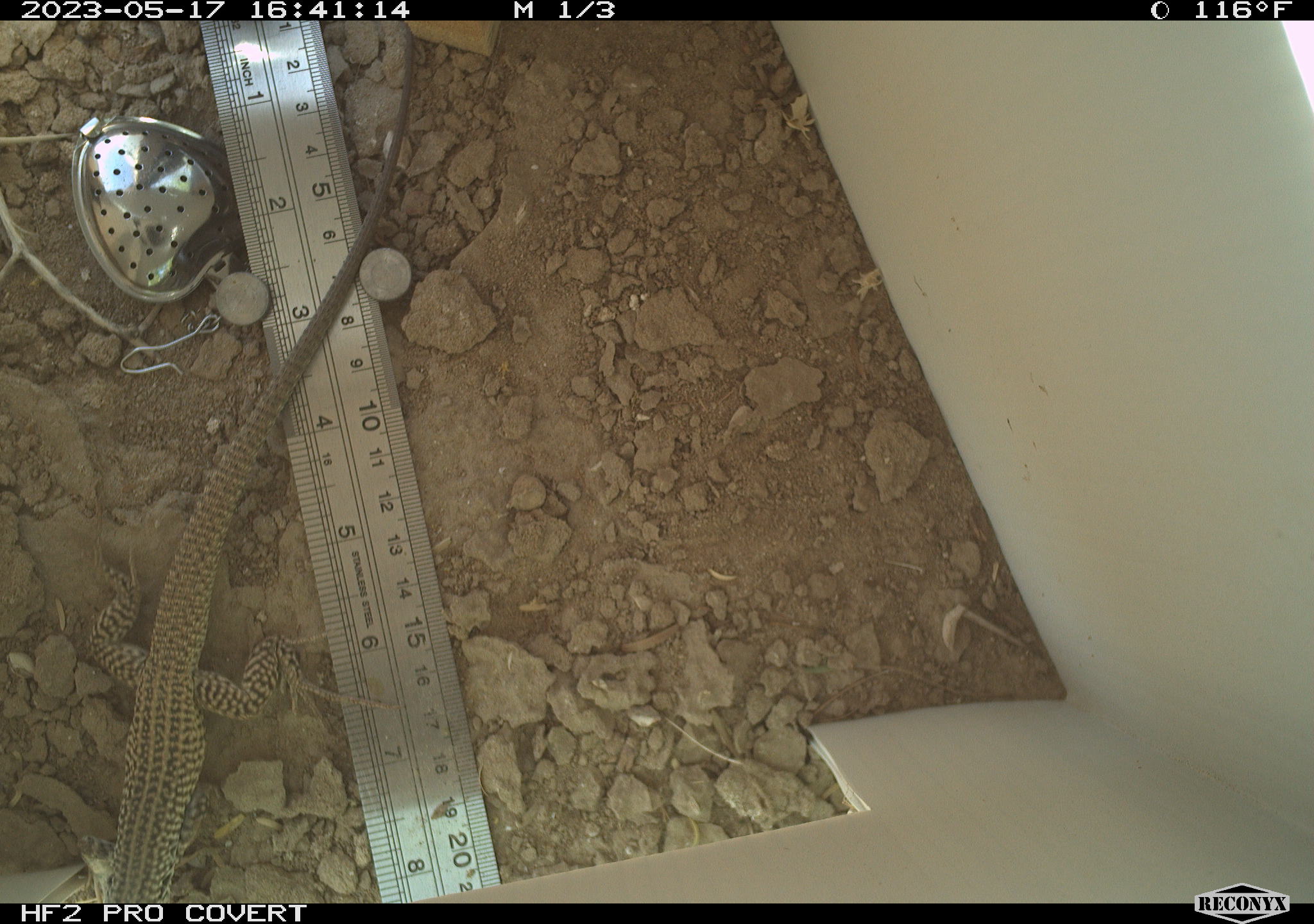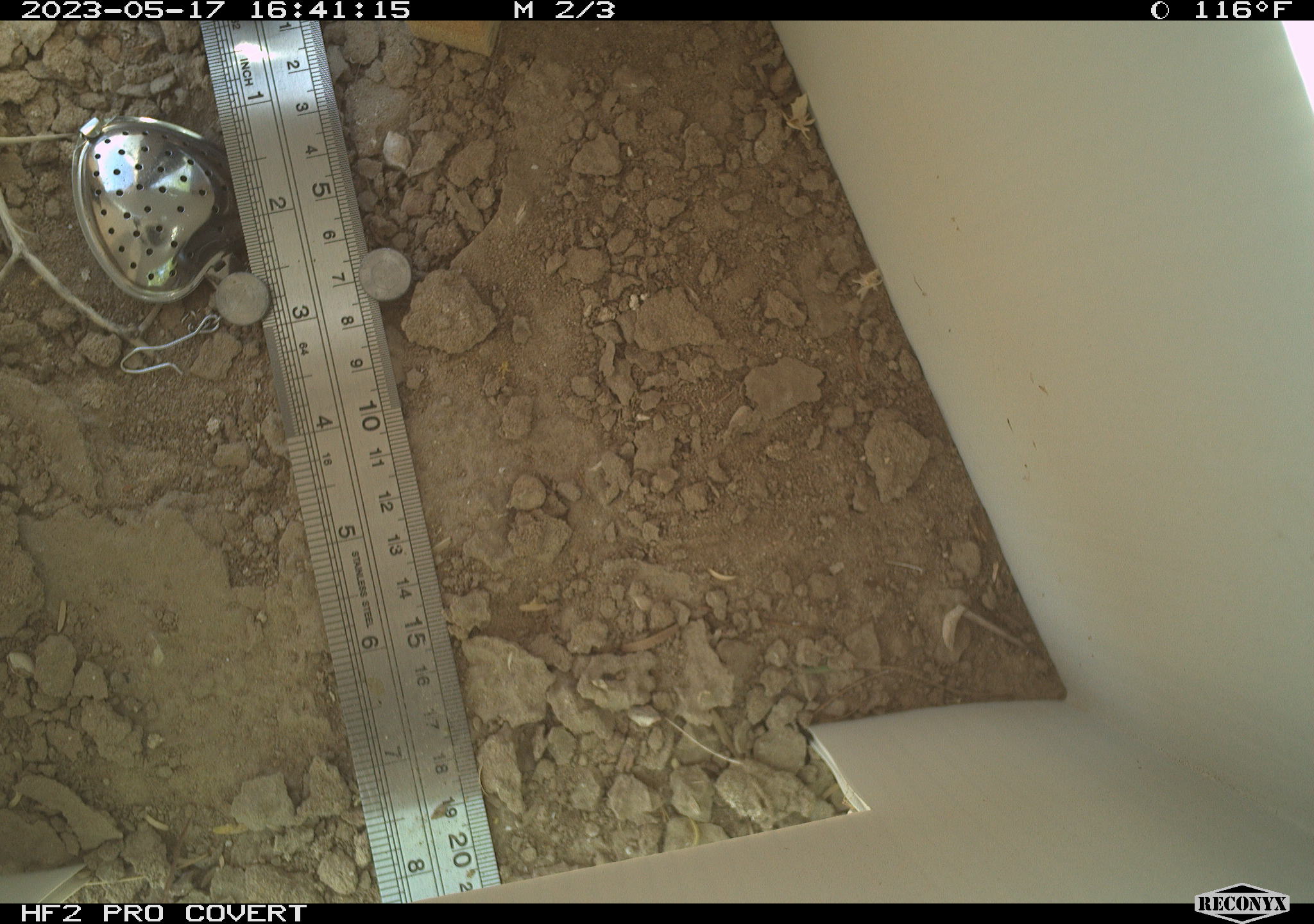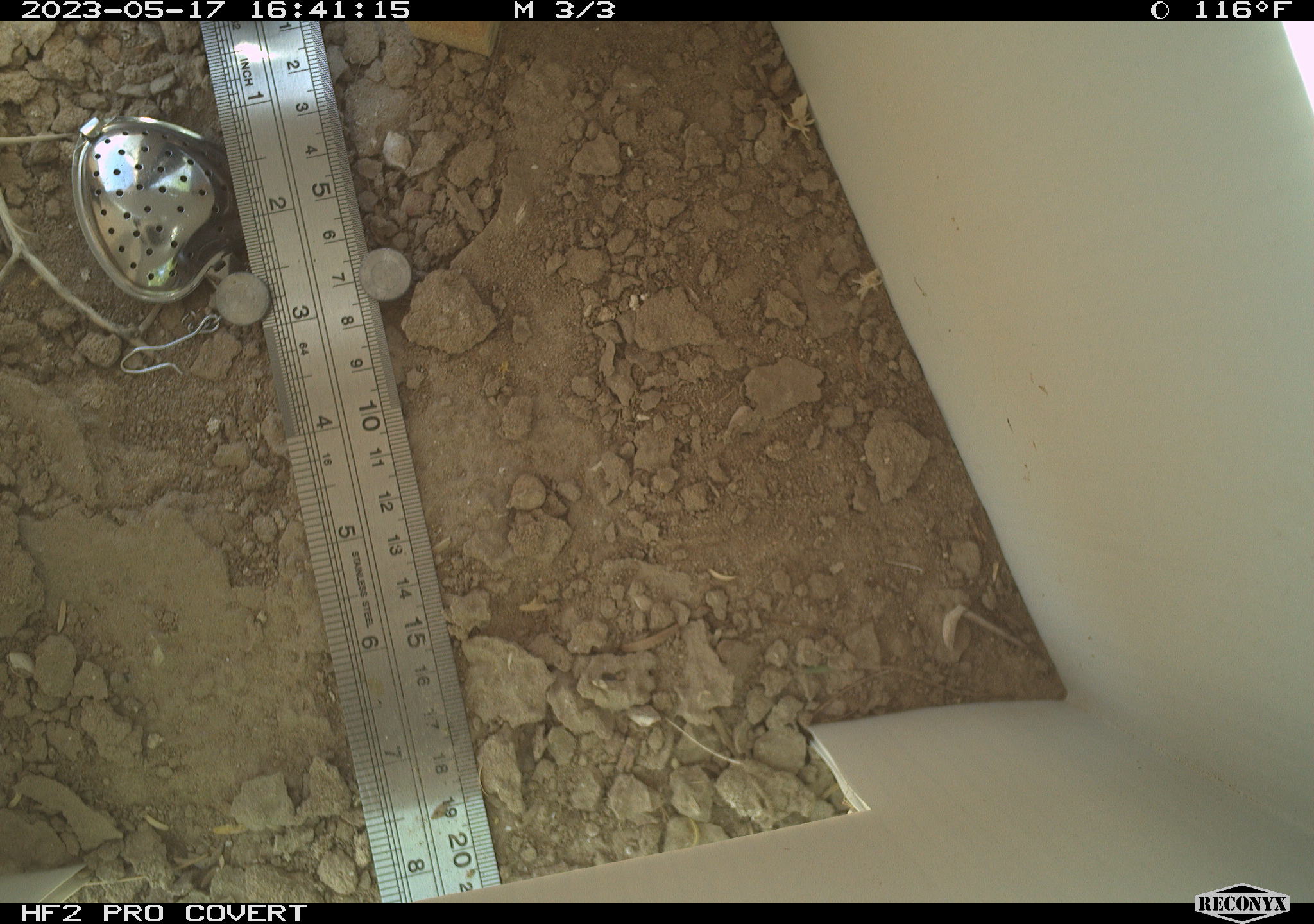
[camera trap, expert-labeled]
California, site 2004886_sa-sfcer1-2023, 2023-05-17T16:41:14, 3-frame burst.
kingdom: Animalia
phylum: Chordata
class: Reptilia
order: Squamata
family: Teiidae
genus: Aspidoscelis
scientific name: Aspidoscelis tigris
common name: western whiptail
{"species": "western whiptail (Aspidoscelis tigris)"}